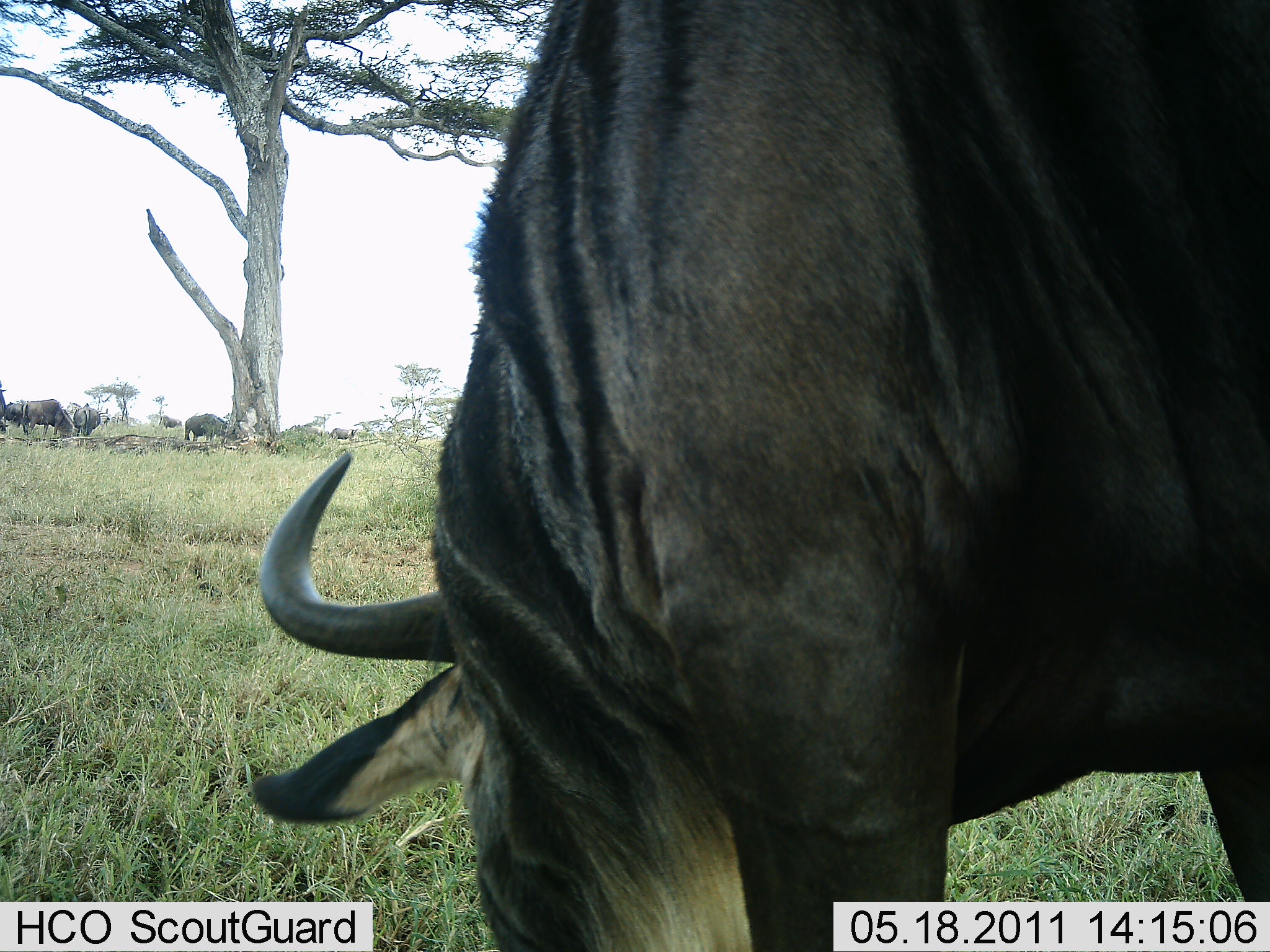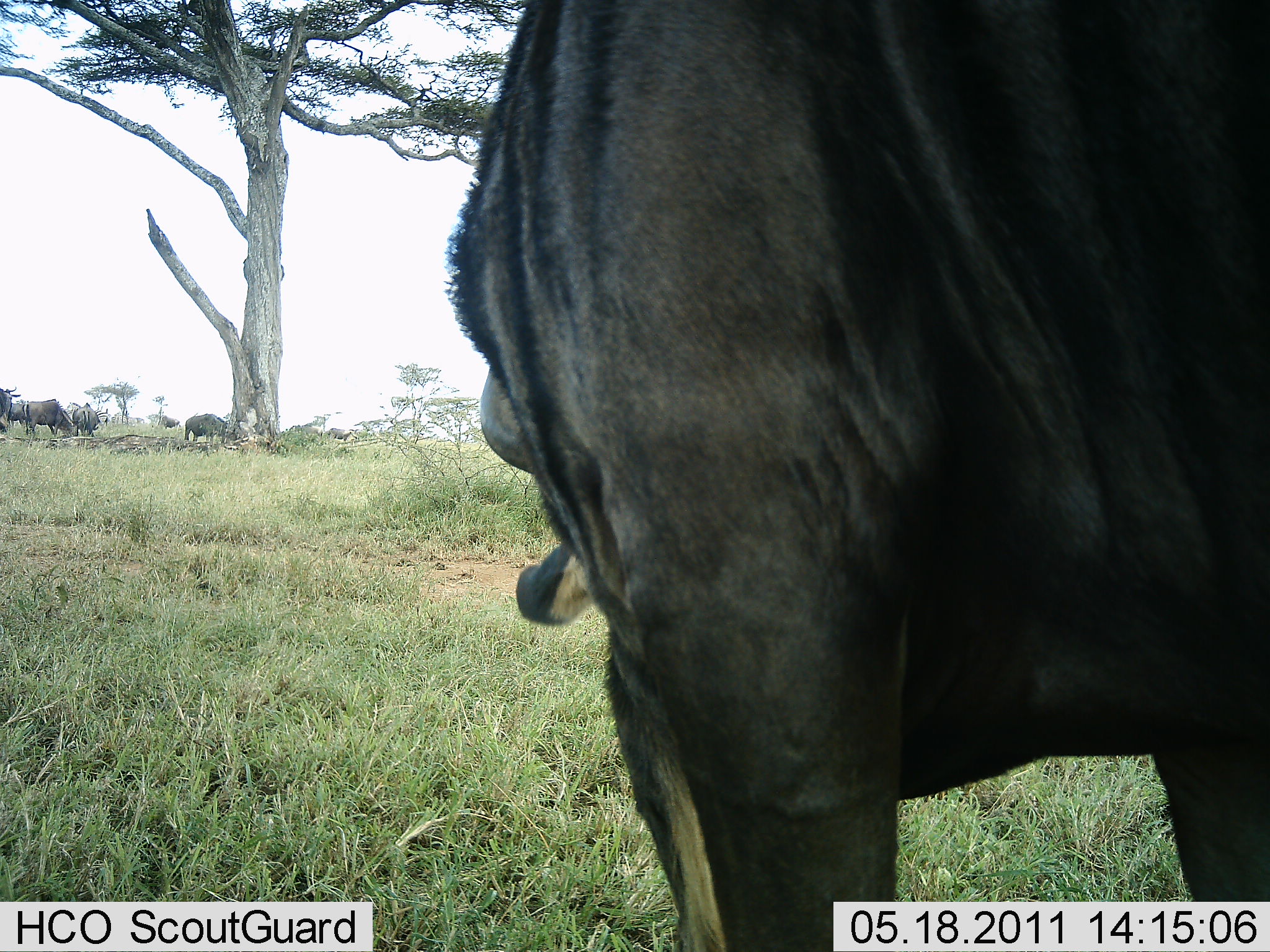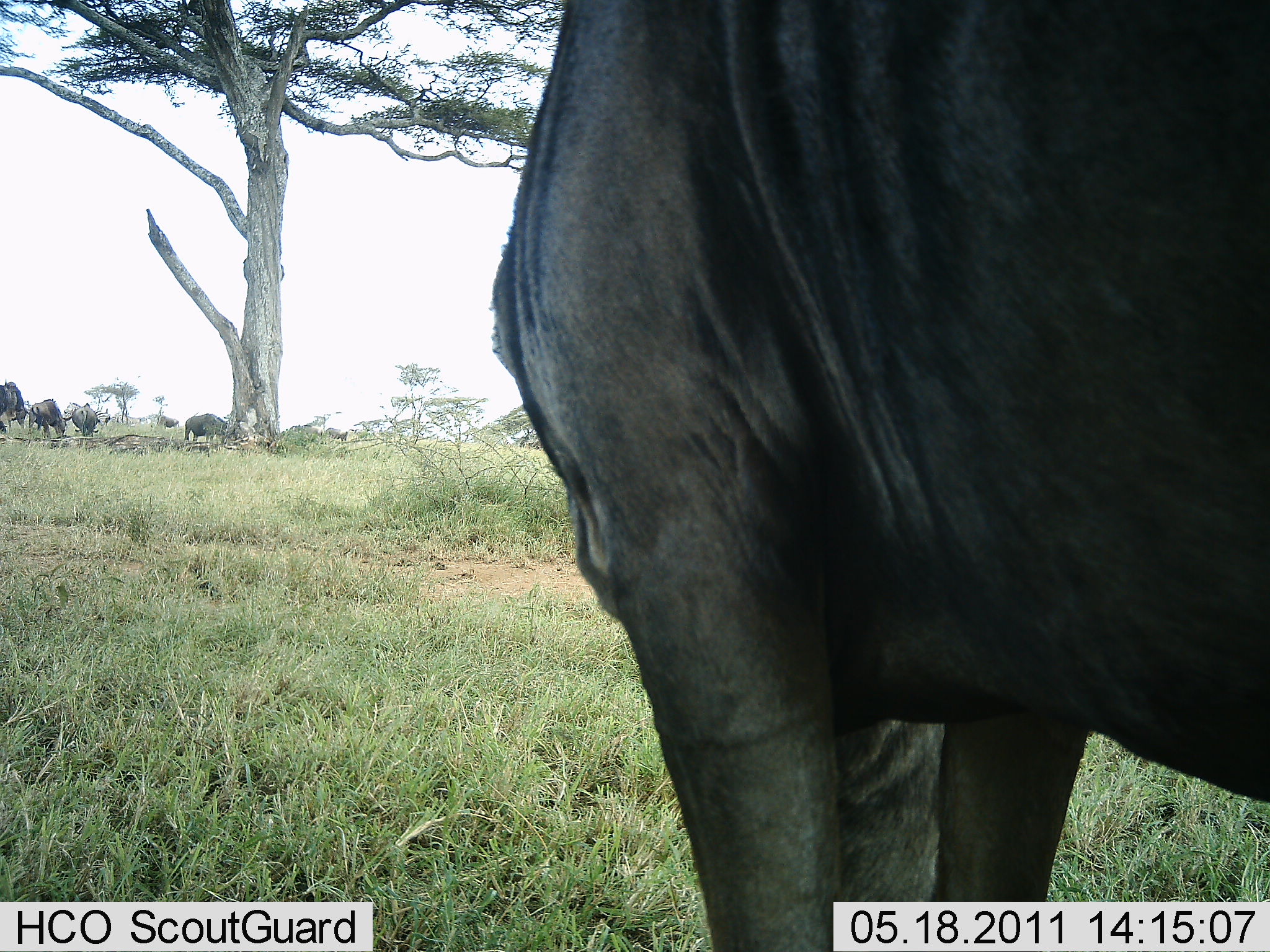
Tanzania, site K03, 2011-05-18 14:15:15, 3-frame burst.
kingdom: Animalia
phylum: Chordata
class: Mammalia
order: Artiodactyla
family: Bovidae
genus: Connochaetes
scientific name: Connochaetes taurinus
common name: blue wildebeest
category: wildebeest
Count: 5.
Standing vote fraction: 54%.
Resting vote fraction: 0%.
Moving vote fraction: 0%.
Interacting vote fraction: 0%.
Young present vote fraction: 0%.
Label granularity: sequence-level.